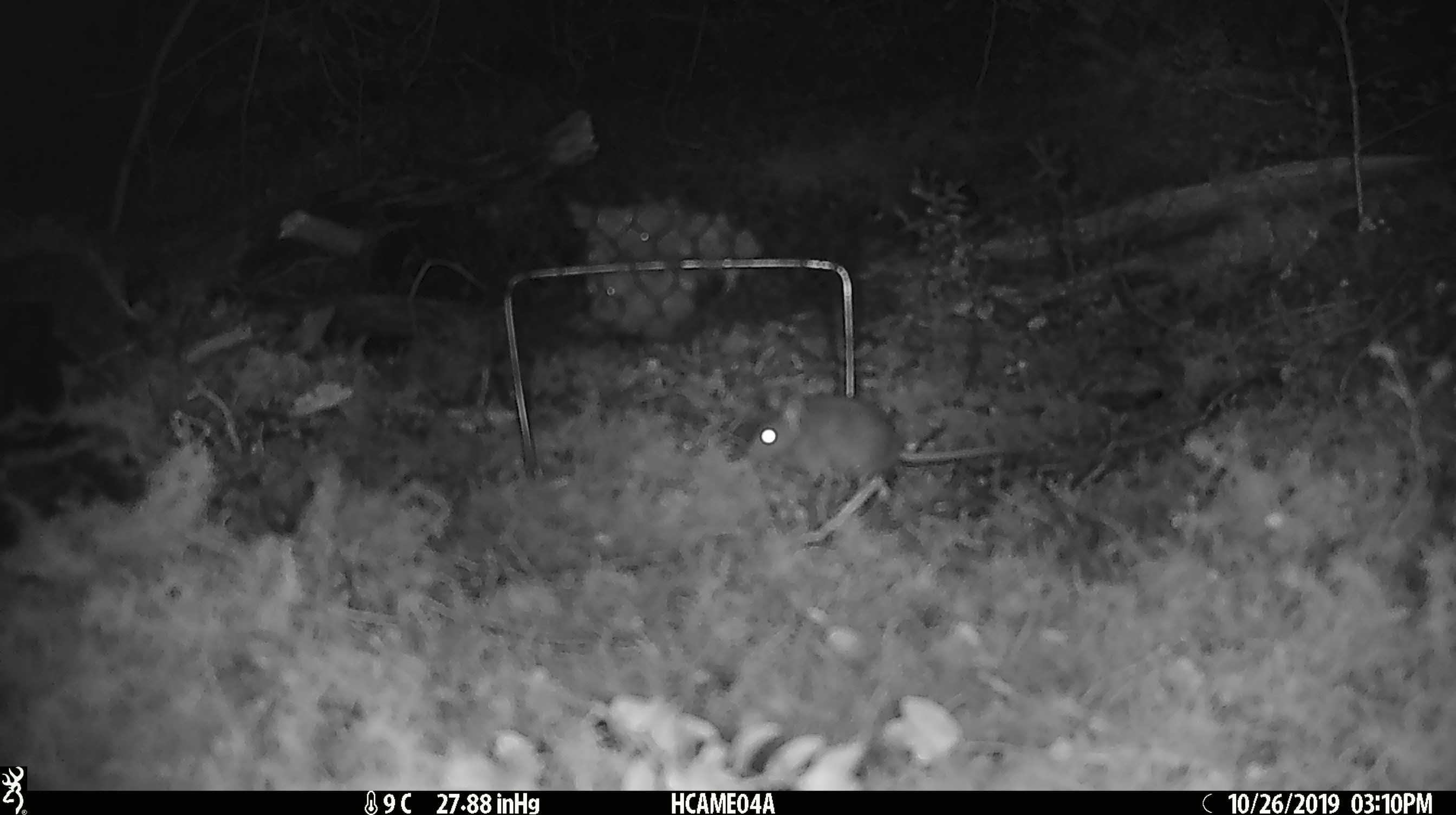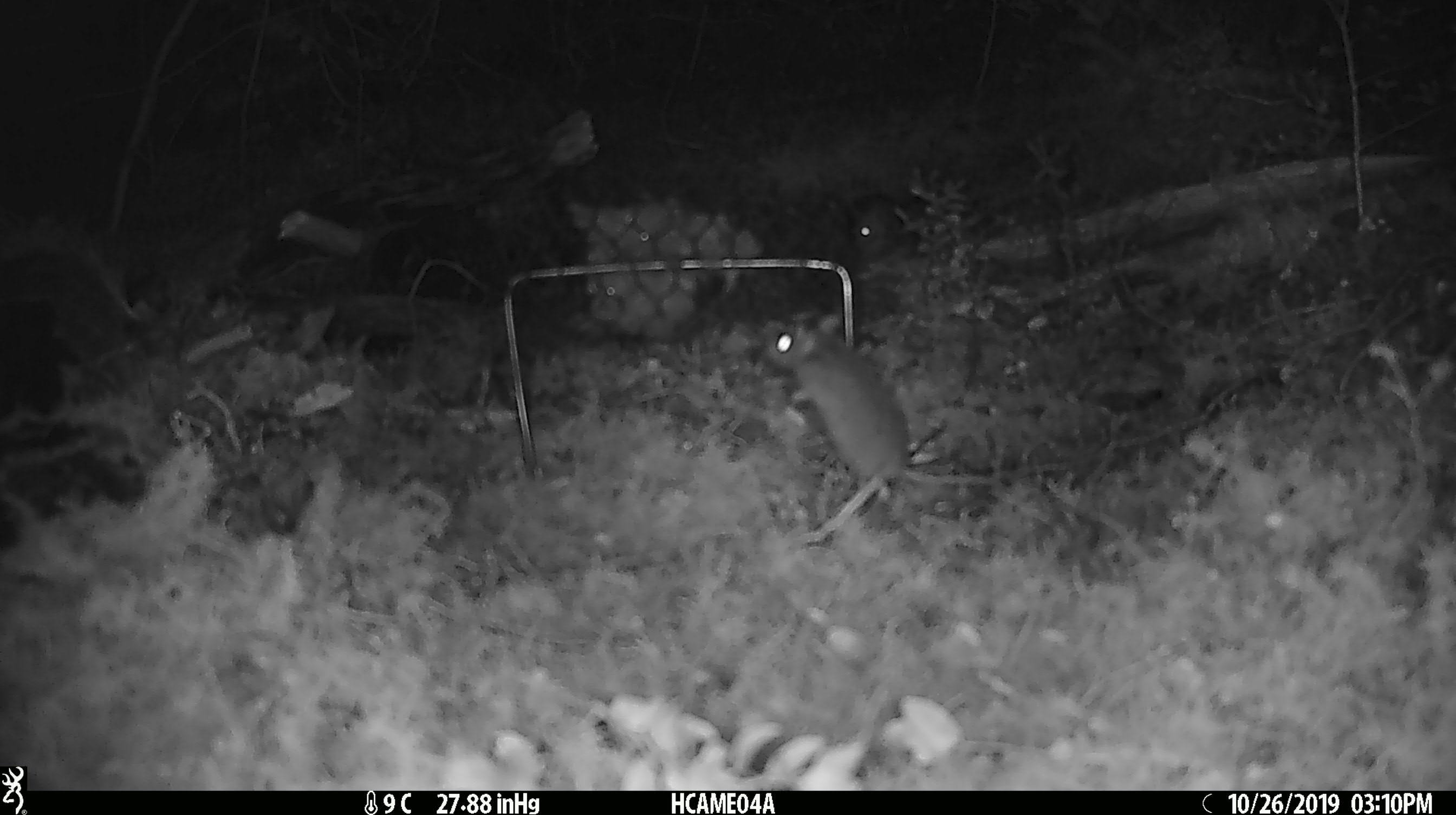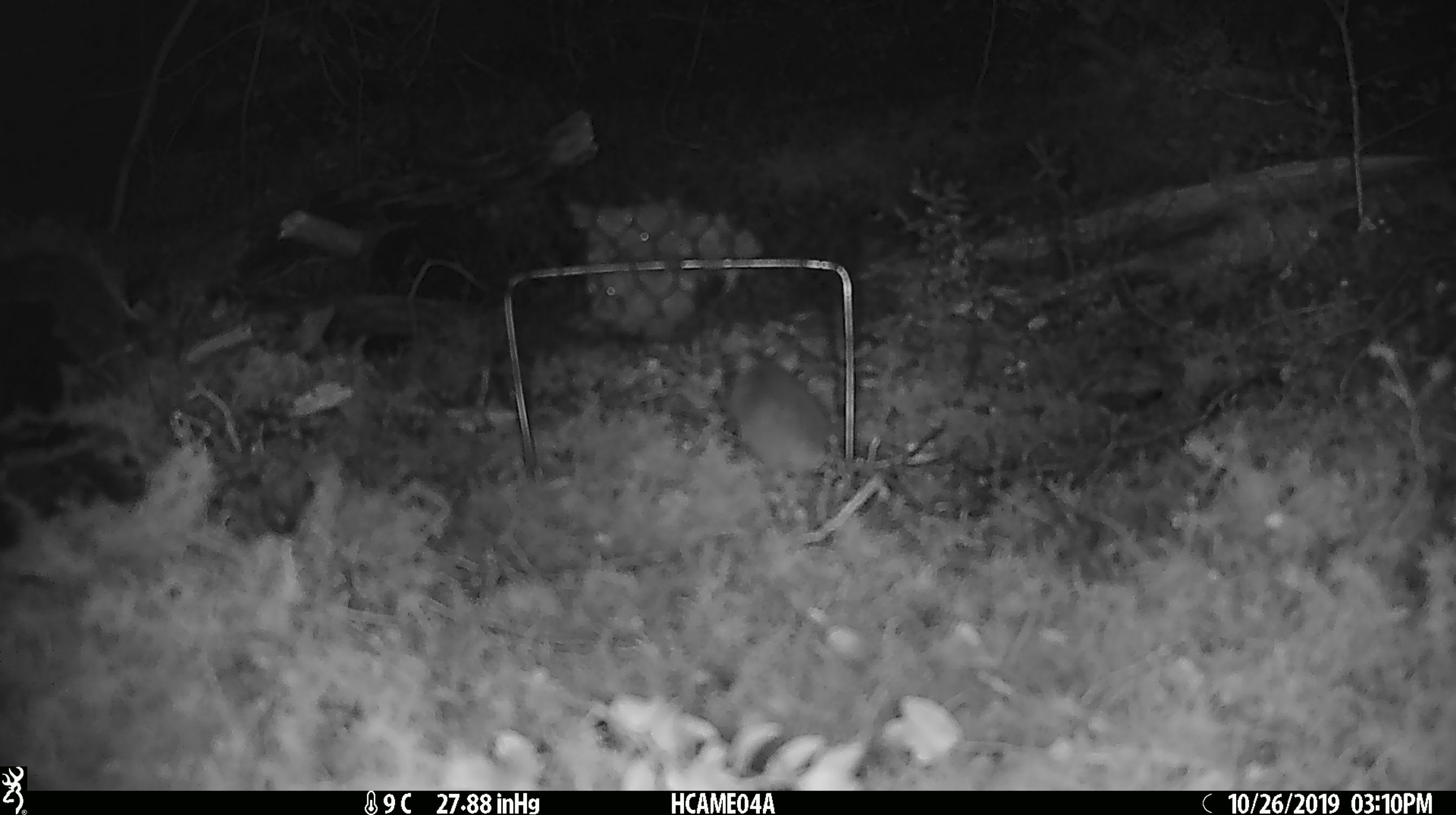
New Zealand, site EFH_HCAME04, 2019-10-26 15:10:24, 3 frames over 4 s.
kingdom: Animalia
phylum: Chordata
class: Mammalia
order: Rodentia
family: Muridae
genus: Mus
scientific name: Mus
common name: mouse